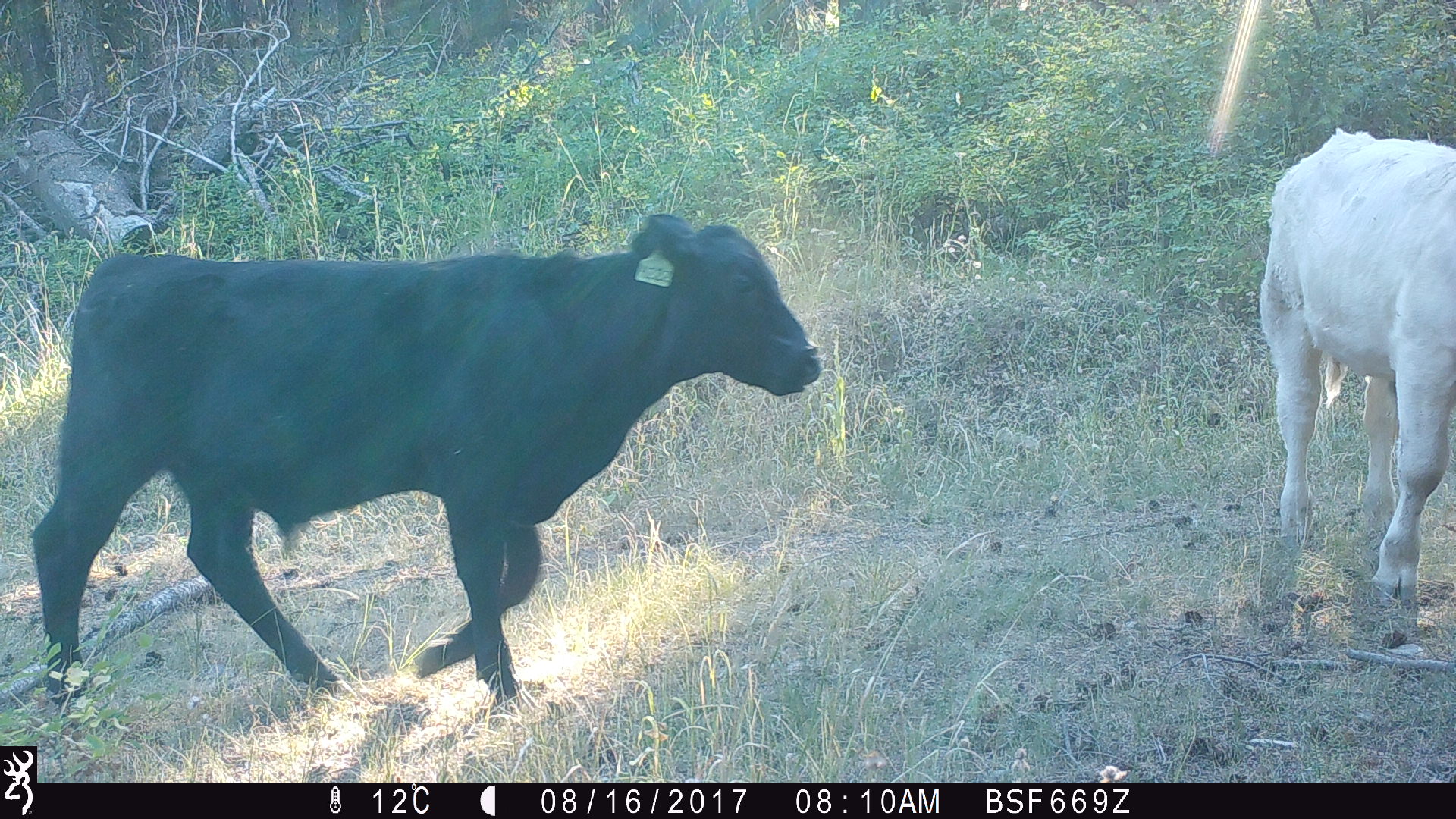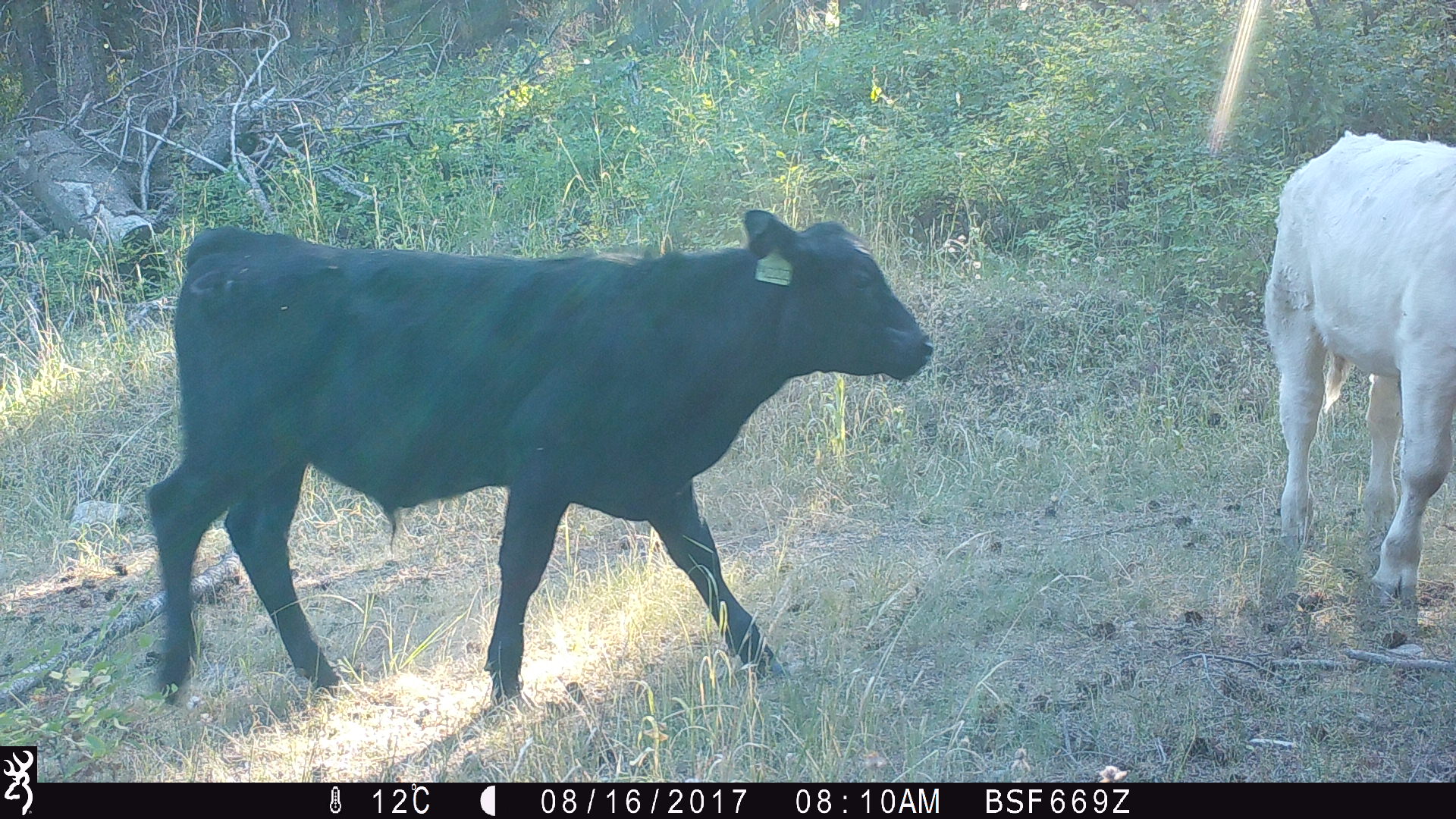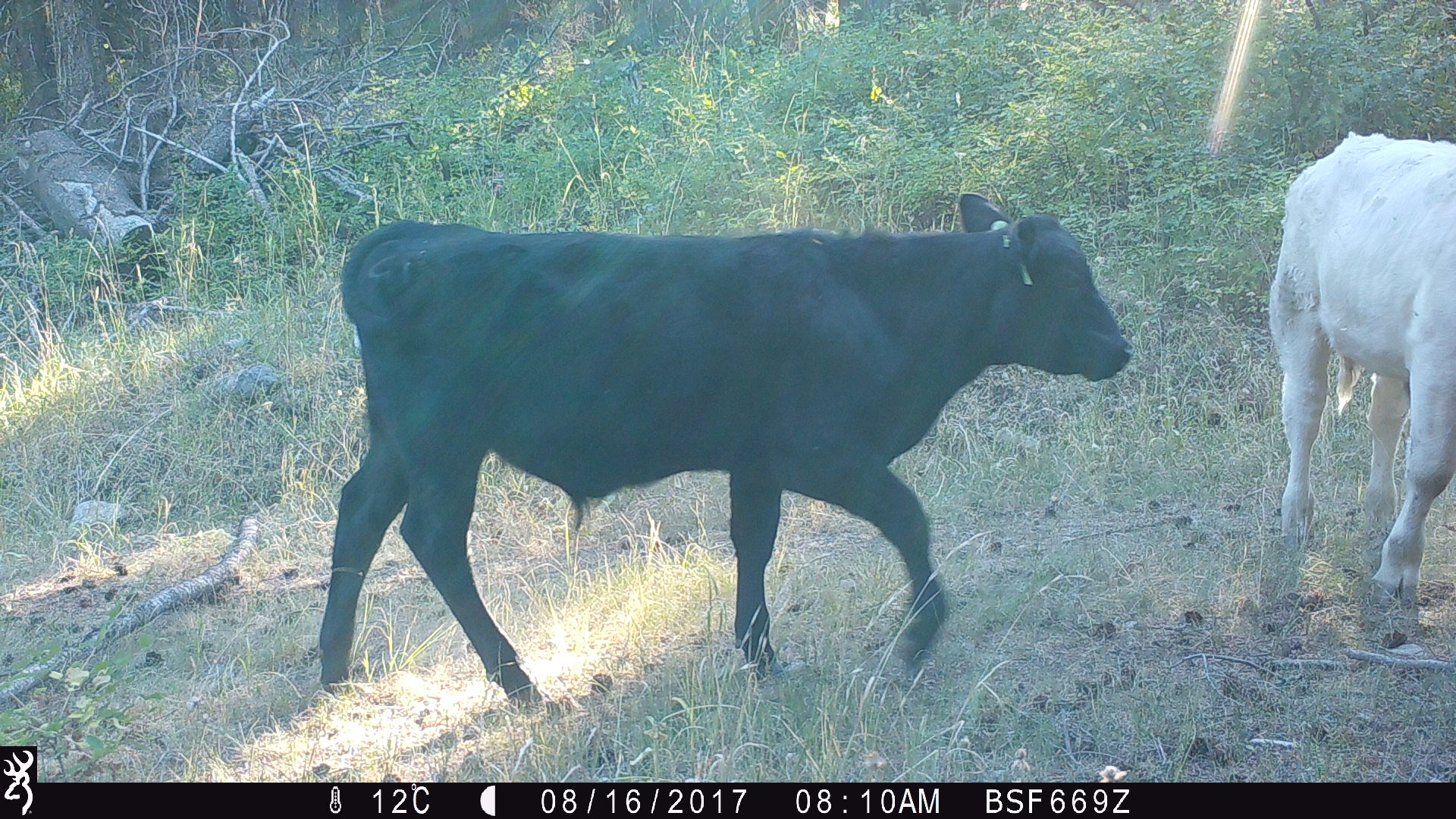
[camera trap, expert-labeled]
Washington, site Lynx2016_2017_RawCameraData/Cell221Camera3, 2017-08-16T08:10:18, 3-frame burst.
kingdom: Animalia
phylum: Chordata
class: Mammalia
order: Artiodactyla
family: Bovidae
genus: Bos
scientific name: Bos taurus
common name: domestic cattle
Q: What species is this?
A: Domestic cattle (Bos taurus).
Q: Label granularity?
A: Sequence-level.